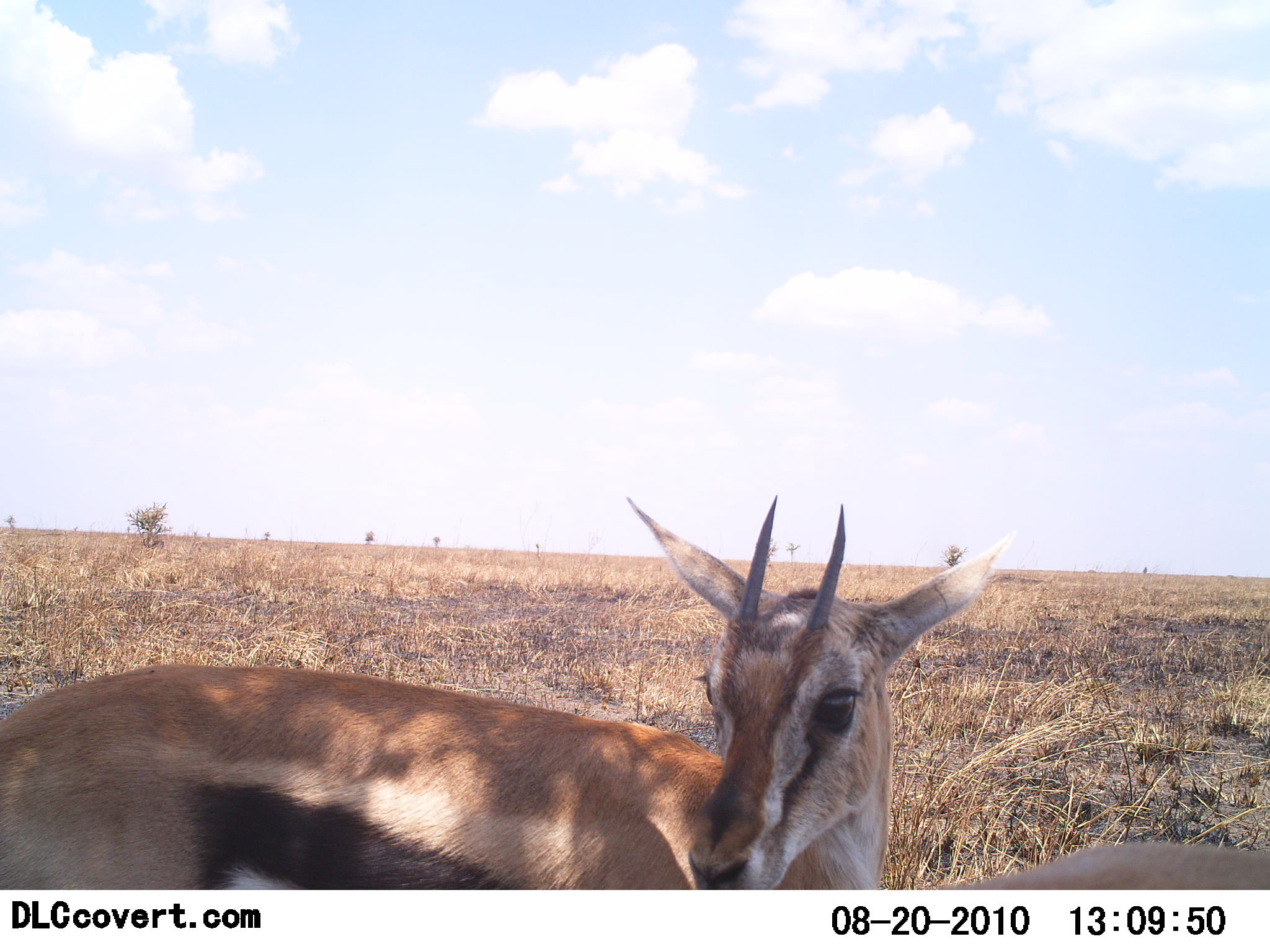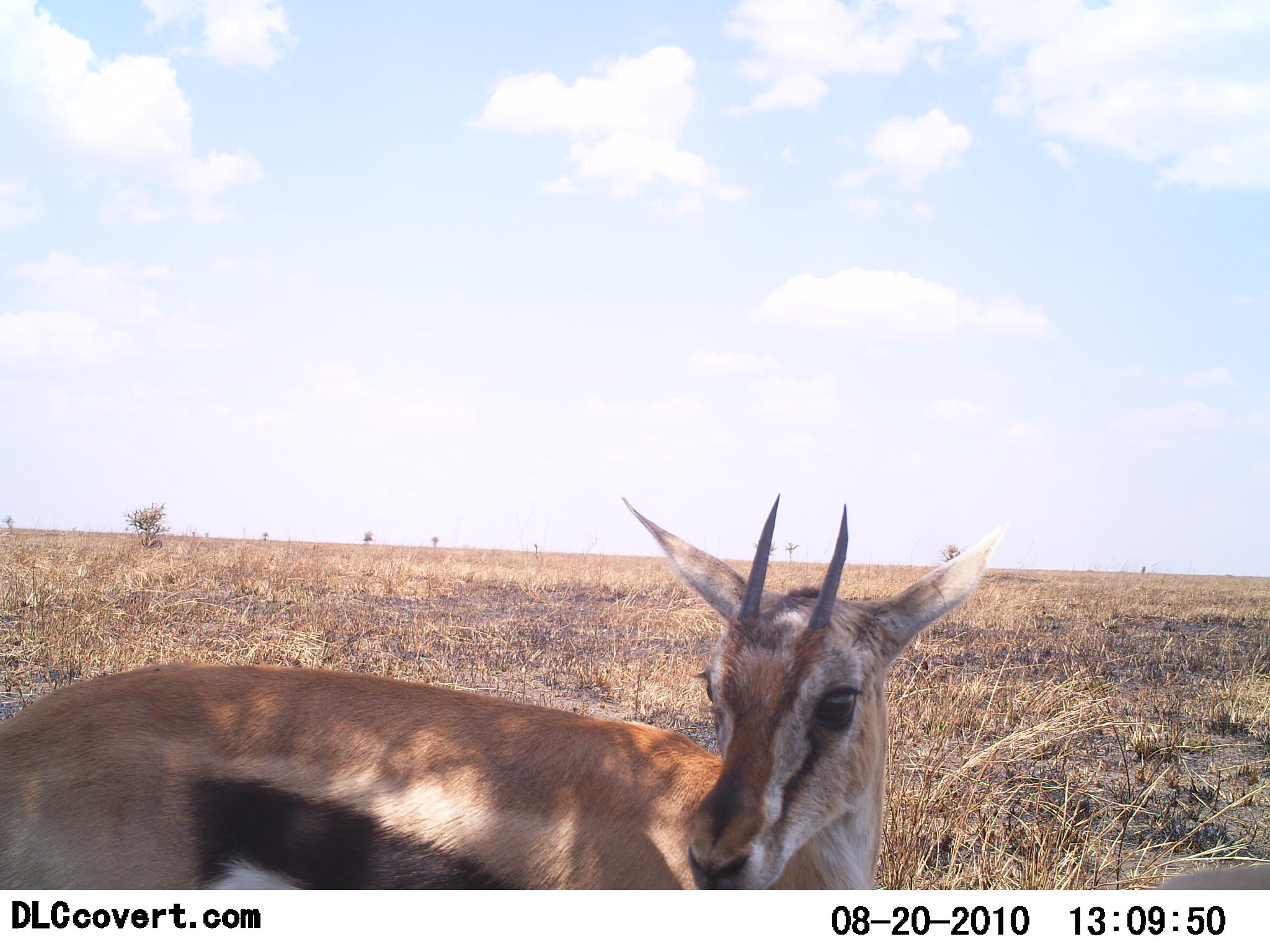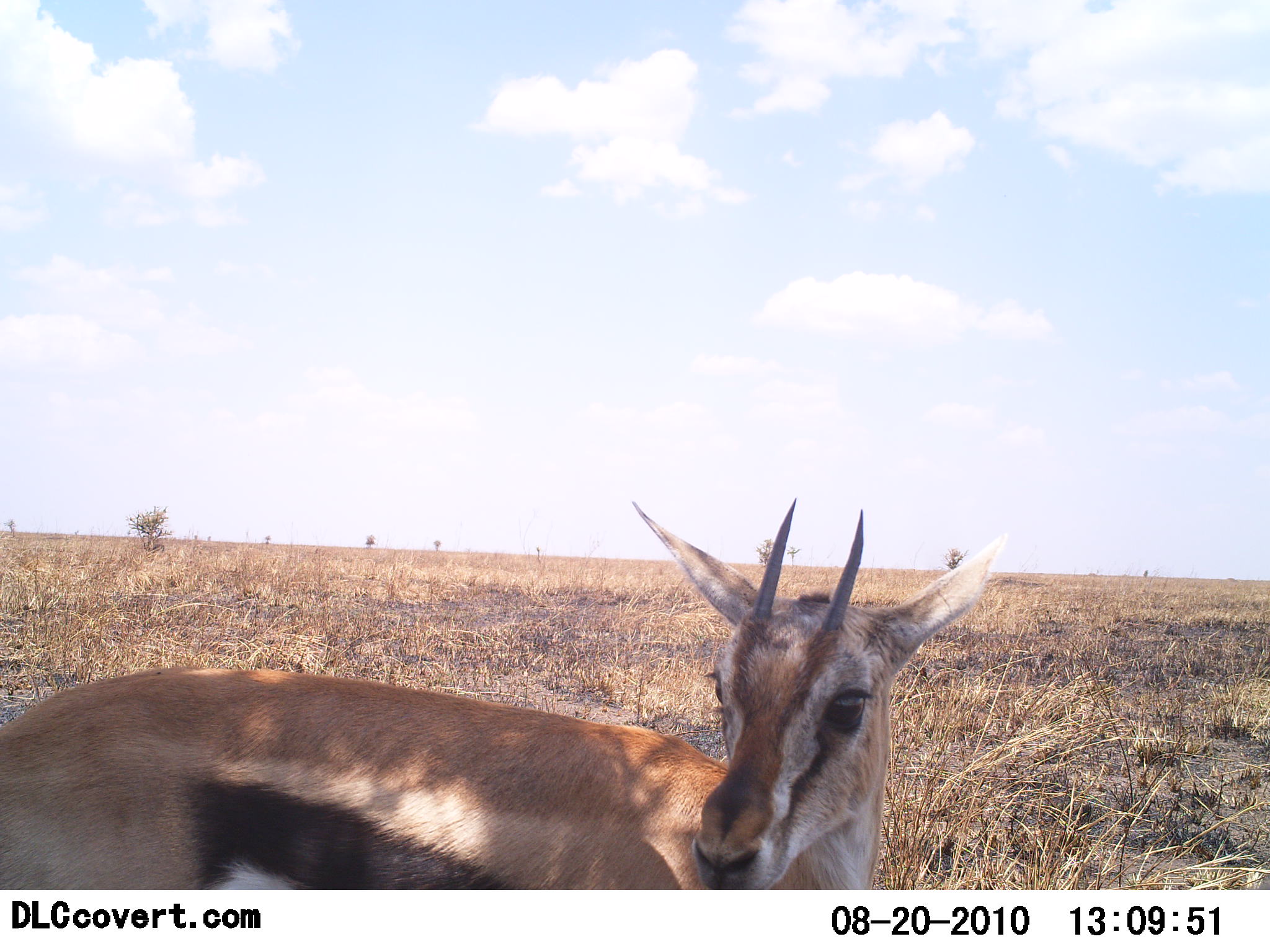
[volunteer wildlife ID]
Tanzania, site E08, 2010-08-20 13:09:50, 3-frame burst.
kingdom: Animalia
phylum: Chordata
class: Mammalia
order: Artiodactyla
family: Bovidae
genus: Eudorcas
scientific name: Eudorcas thomsonii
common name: thomson's gazelle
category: gazellethomsons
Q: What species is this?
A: Gazellethomsons (thomson's gazelle) (Eudorcas thomsonii).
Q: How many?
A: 1.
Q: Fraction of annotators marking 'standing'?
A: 100%.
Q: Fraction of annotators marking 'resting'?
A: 0%.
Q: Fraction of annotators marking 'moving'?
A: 14%.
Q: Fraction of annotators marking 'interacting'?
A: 0%.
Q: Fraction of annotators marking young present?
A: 0%.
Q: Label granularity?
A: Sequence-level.